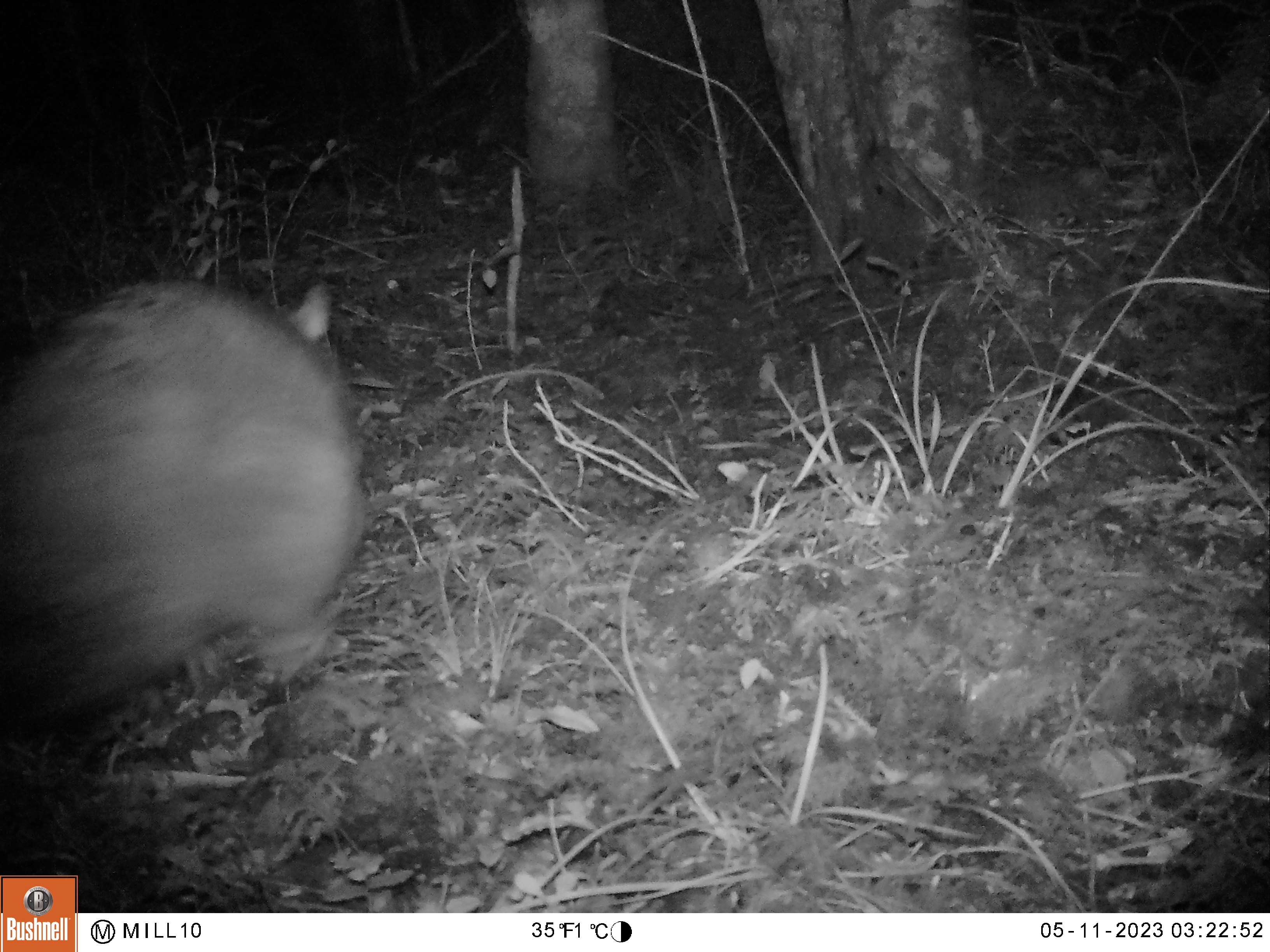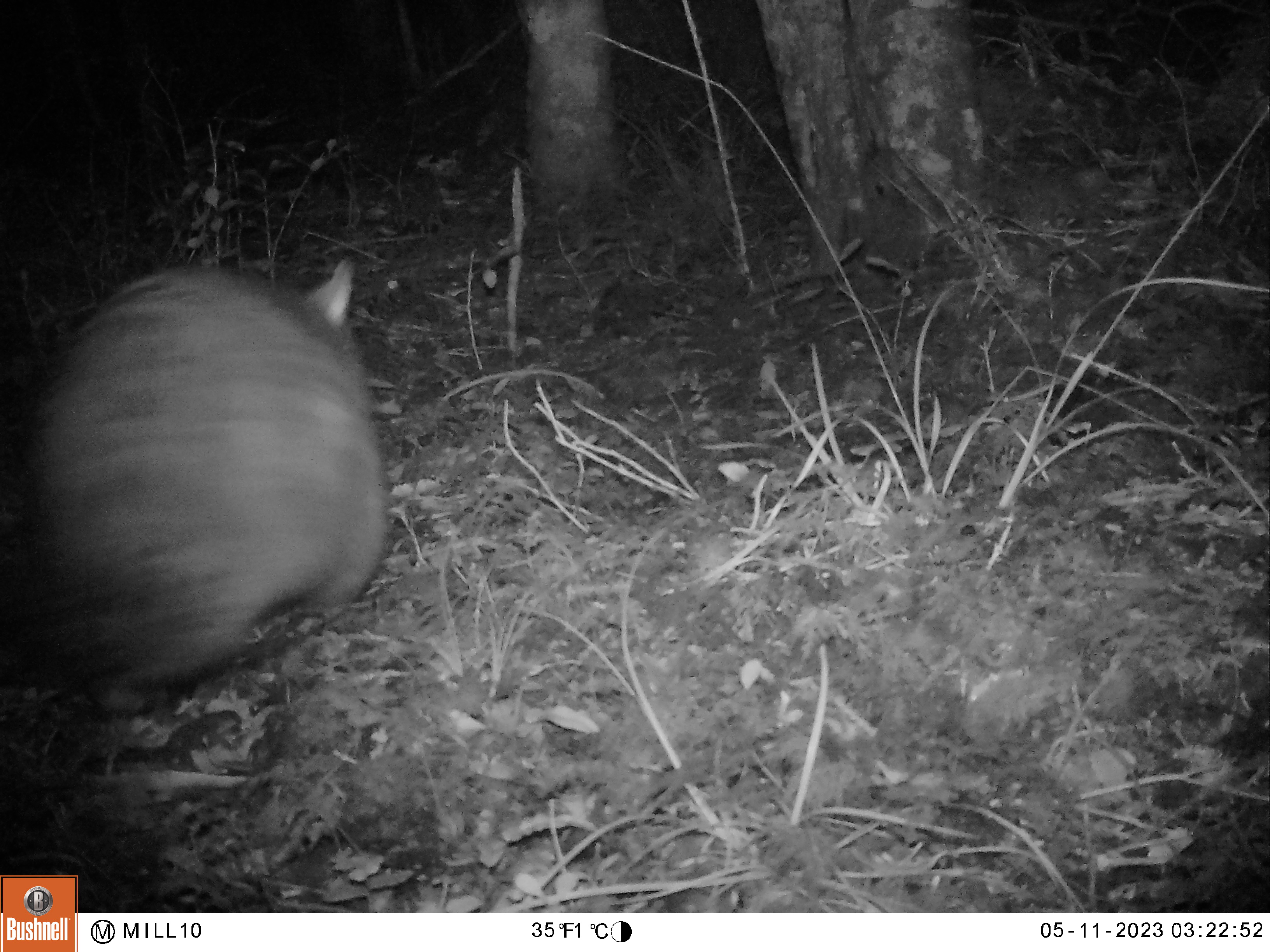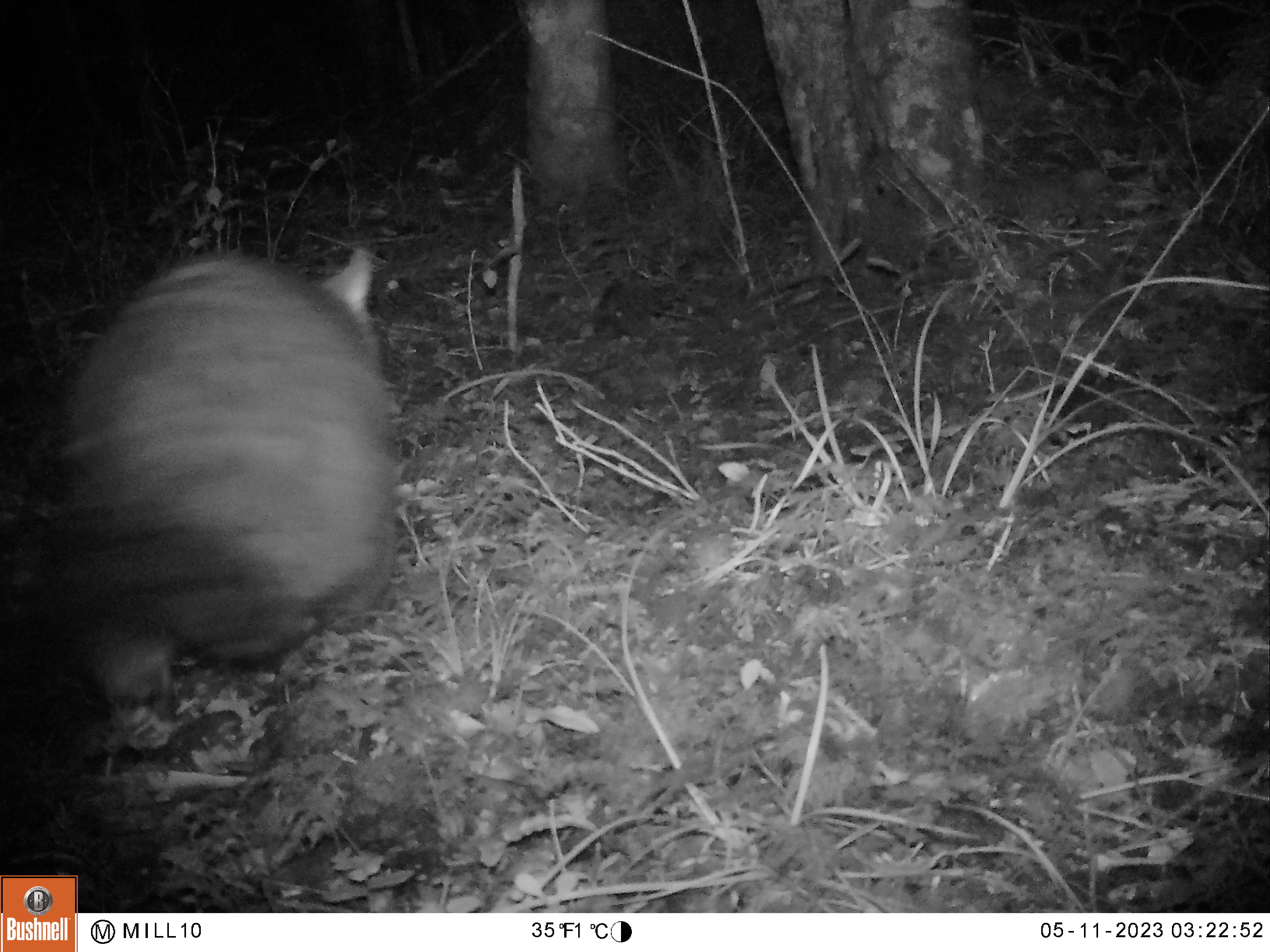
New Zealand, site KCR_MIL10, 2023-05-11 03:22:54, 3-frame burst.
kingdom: Animalia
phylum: Chordata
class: Mammalia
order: Diprotodontia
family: Phalangeridae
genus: Trichosurus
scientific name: Trichosurus vulpecula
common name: common brushtail possum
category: possum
Possum (common brushtail possum) (Trichosurus vulpecula).